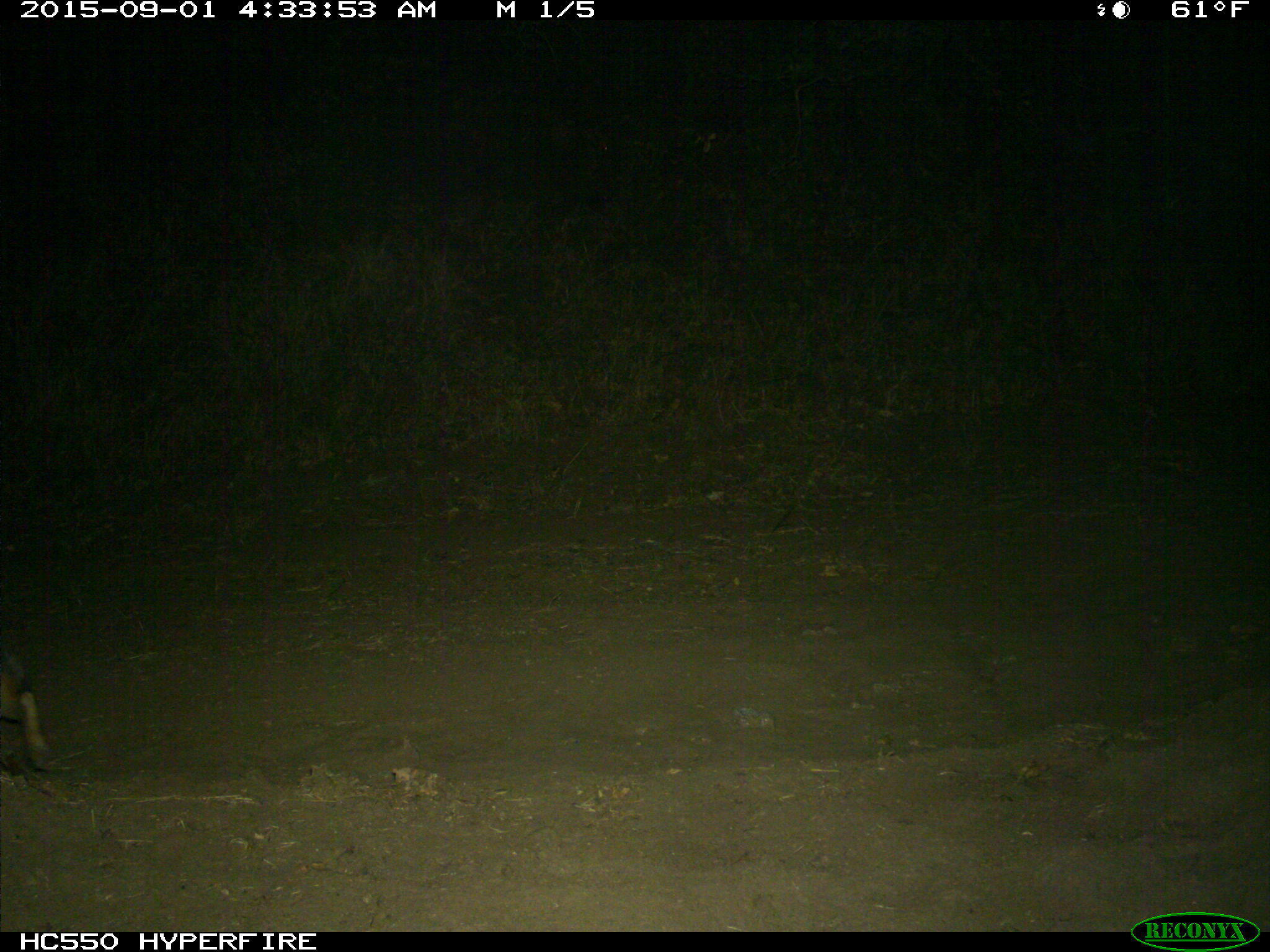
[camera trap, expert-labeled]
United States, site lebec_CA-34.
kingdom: Animalia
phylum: Chordata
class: Mammalia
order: Carnivora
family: Canidae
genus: Urocyon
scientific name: Urocyon cinereoargenteus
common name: gray fox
Urocyon cinereoargenteus (gray fox).